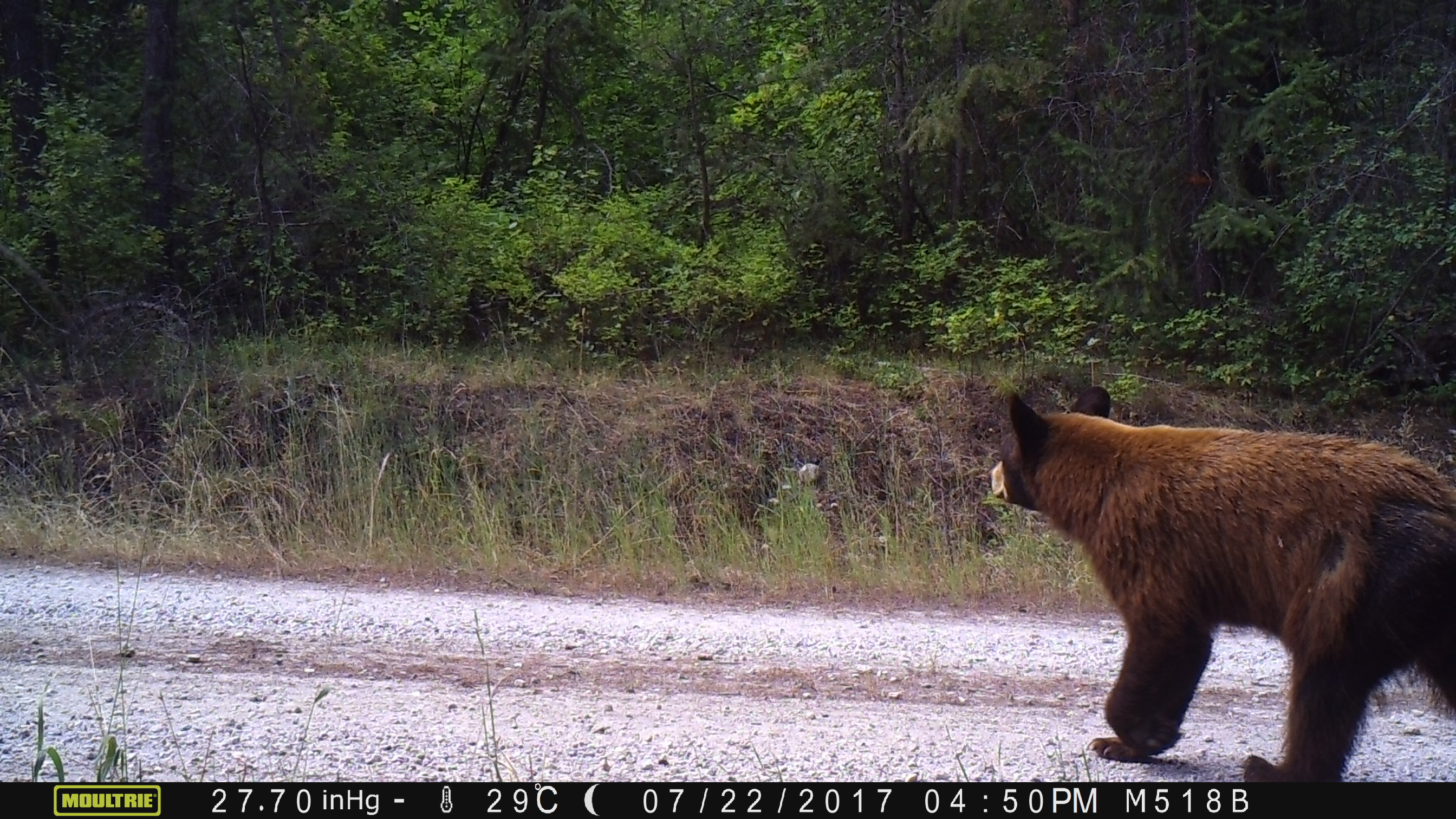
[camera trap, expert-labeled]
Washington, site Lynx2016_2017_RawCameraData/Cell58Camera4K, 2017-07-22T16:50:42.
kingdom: Animalia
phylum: Chordata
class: Mammalia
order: Carnivora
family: Ursidae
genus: Ursus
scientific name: Ursus americanus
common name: american black bear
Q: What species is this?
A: Ursus americanus (american black bear).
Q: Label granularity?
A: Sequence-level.